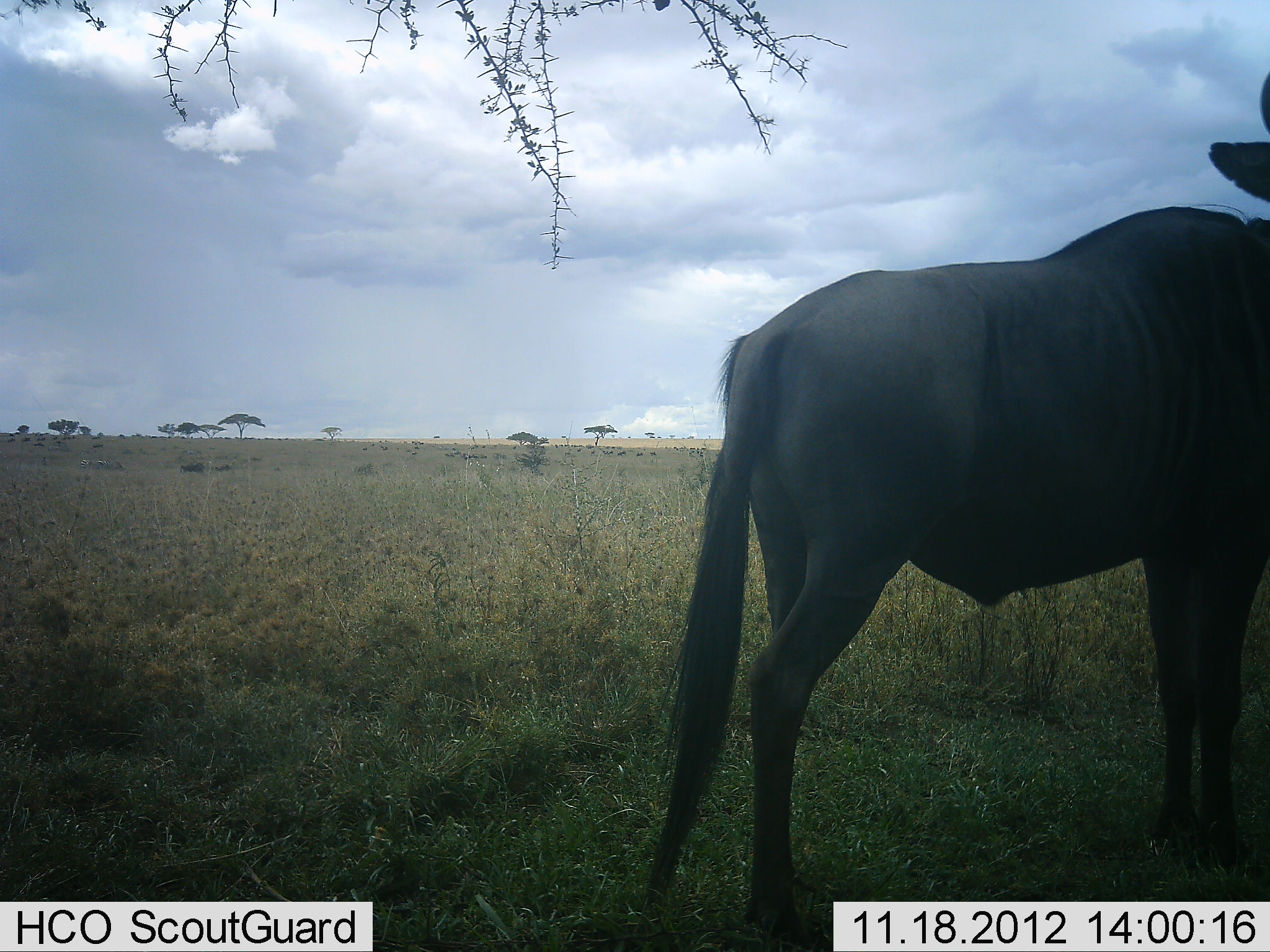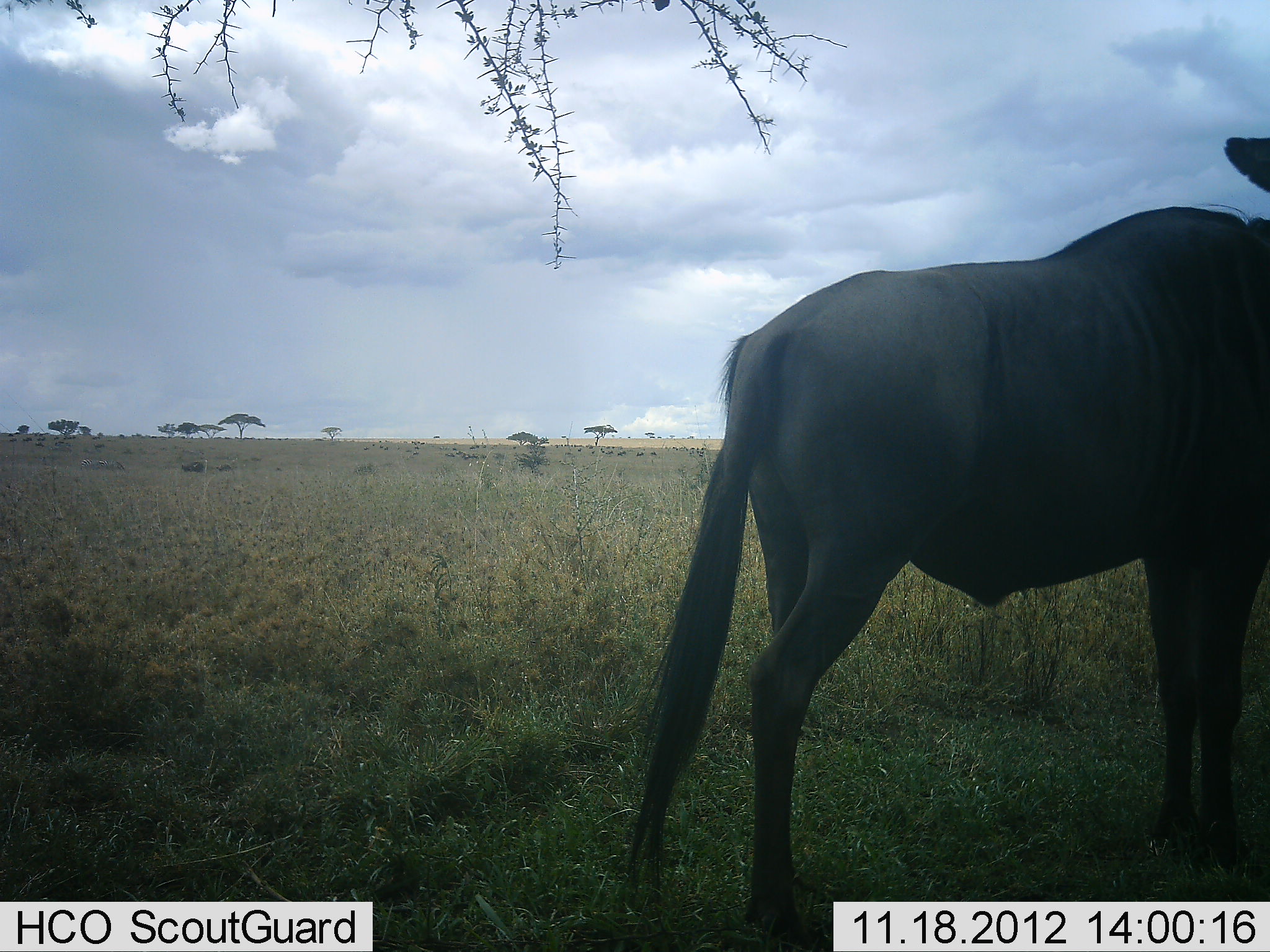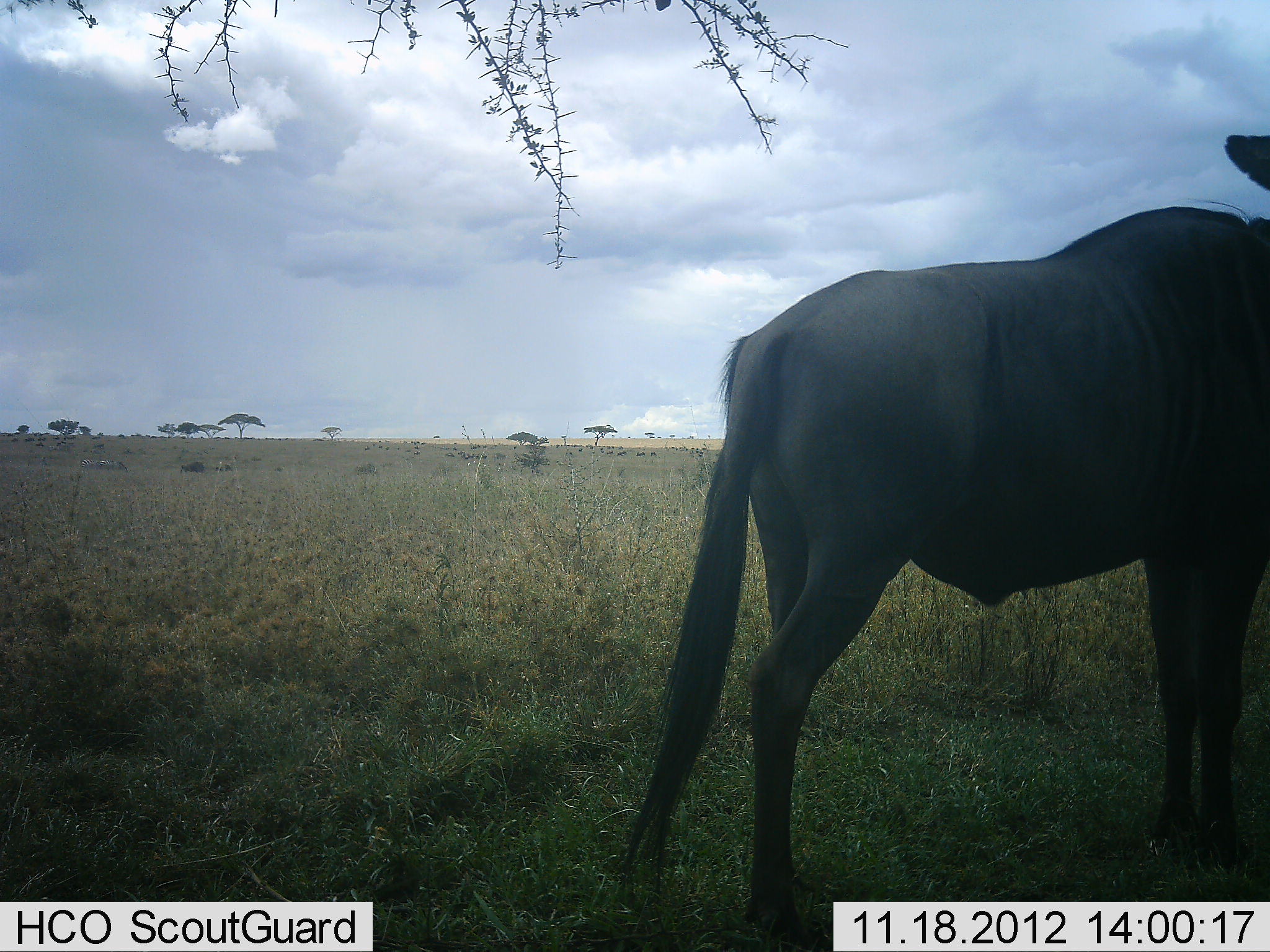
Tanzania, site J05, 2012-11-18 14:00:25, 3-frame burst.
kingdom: Animalia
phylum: Chordata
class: Mammalia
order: Artiodactyla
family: Bovidae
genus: Connochaetes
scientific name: Connochaetes taurinus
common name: blue wildebeest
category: wildebeest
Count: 1.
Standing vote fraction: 100%.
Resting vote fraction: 0%.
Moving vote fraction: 0%.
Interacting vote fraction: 0%.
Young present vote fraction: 0%.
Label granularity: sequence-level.